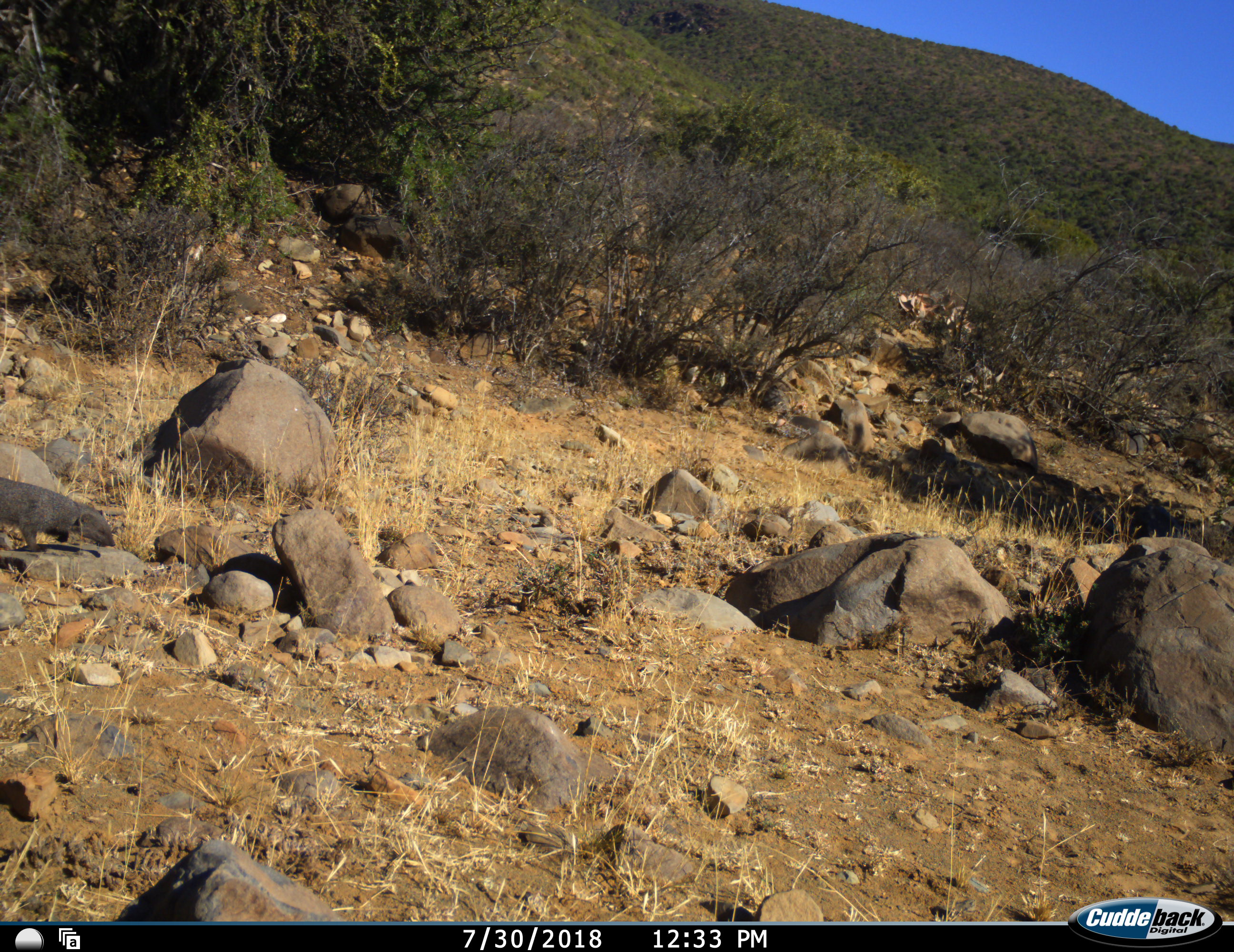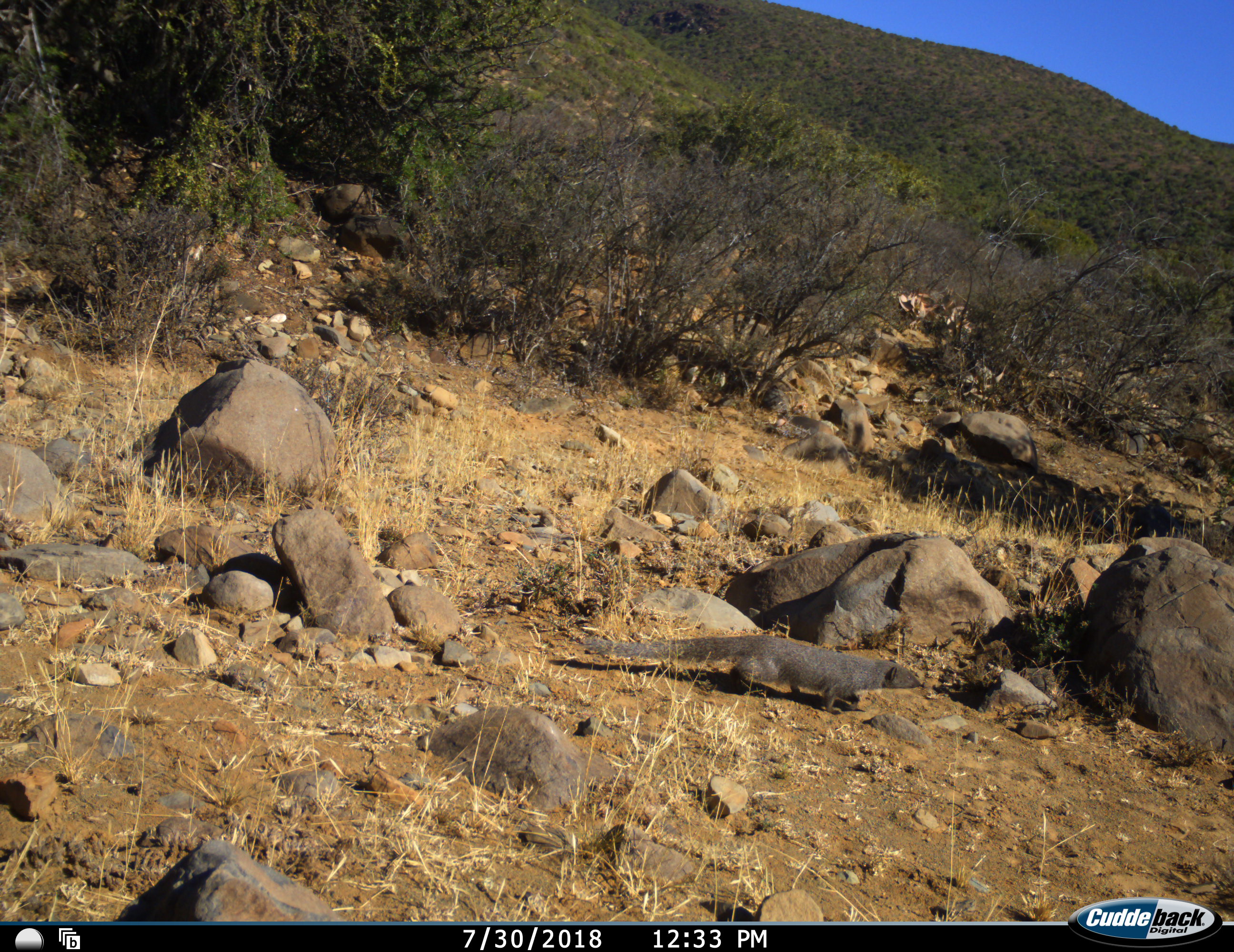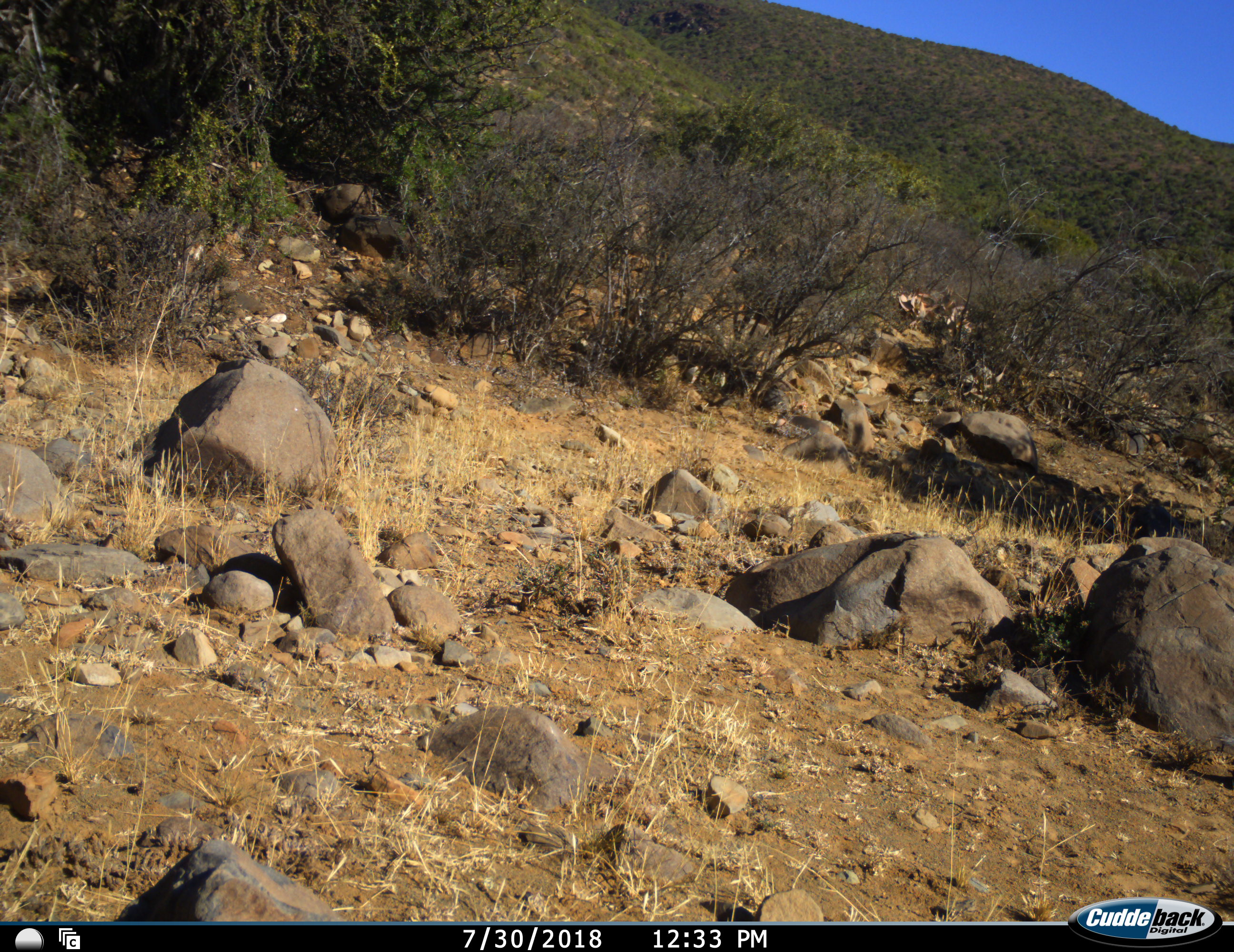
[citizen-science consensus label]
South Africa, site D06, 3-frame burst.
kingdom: Animalia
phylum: Chordata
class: Mammalia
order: Carnivora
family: Herpestidae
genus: Herpestes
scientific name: Herpestes ichneumon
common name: large grey mongoose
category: mongooseegyptianlargegrey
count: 1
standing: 0%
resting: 0%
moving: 100%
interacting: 0%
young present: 0%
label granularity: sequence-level